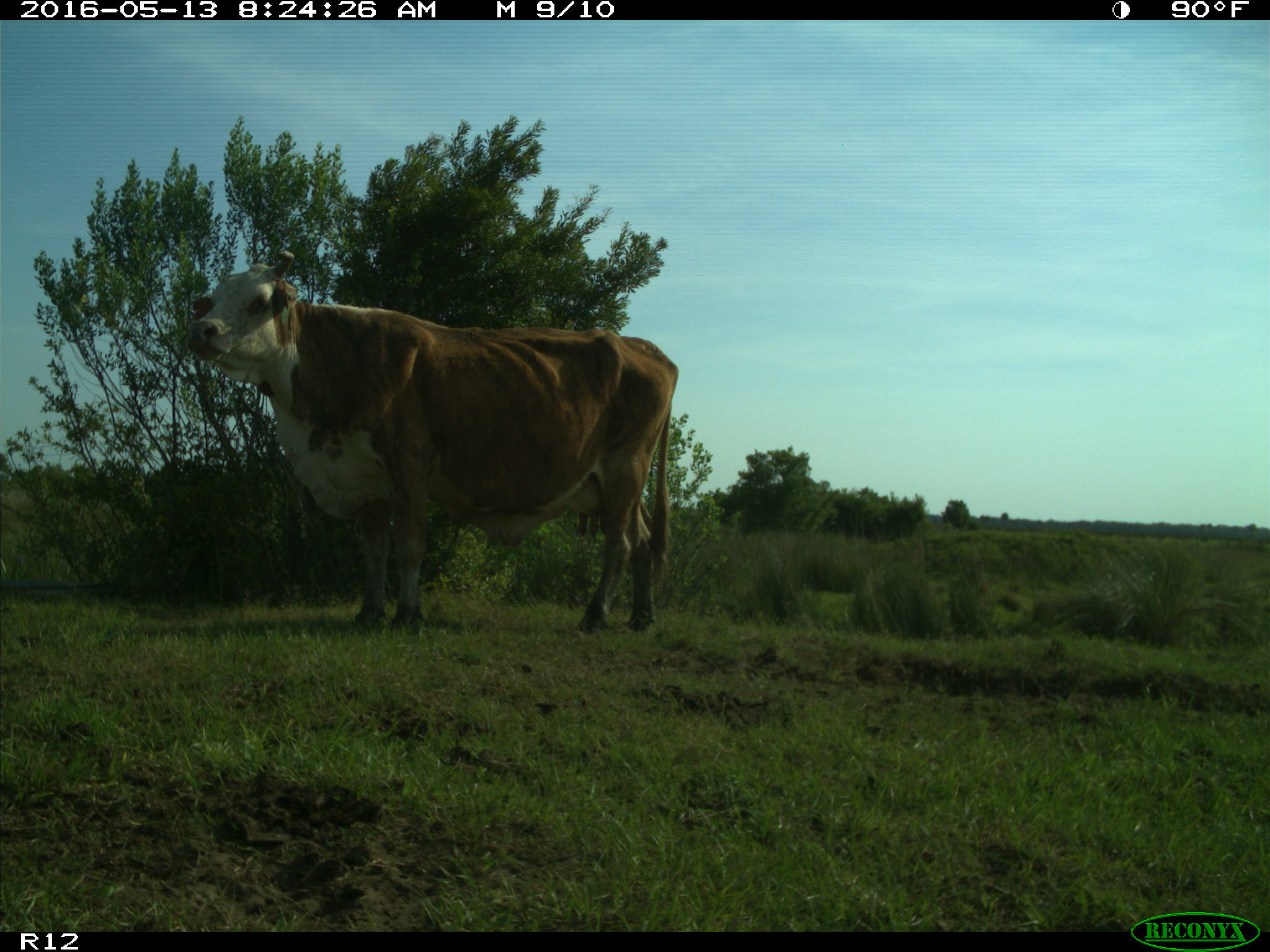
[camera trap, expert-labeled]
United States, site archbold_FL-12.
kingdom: Animalia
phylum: Chordata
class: Mammalia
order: Artiodactyla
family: Bovidae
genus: Bos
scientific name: Bos taurus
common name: domestic cow